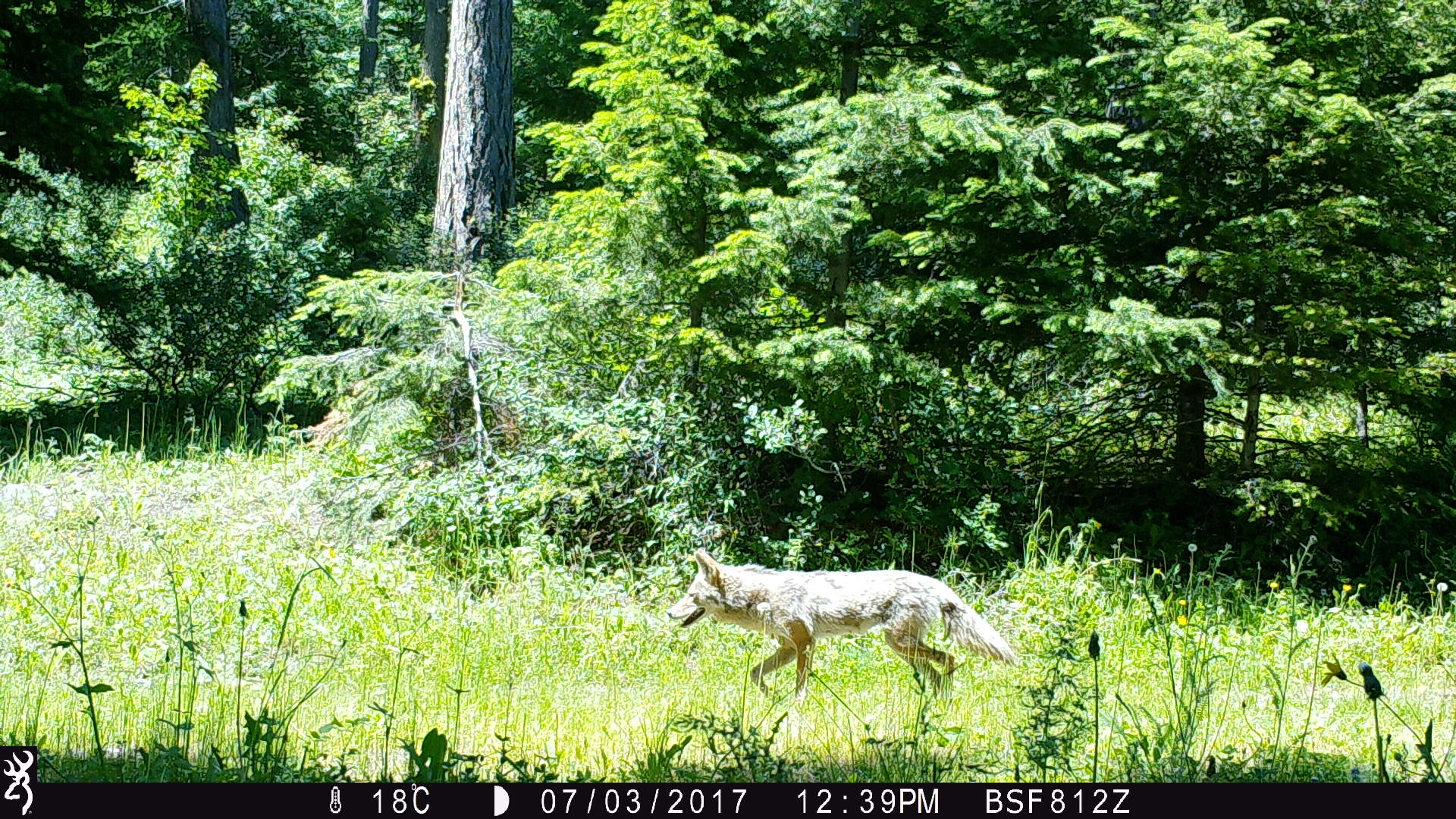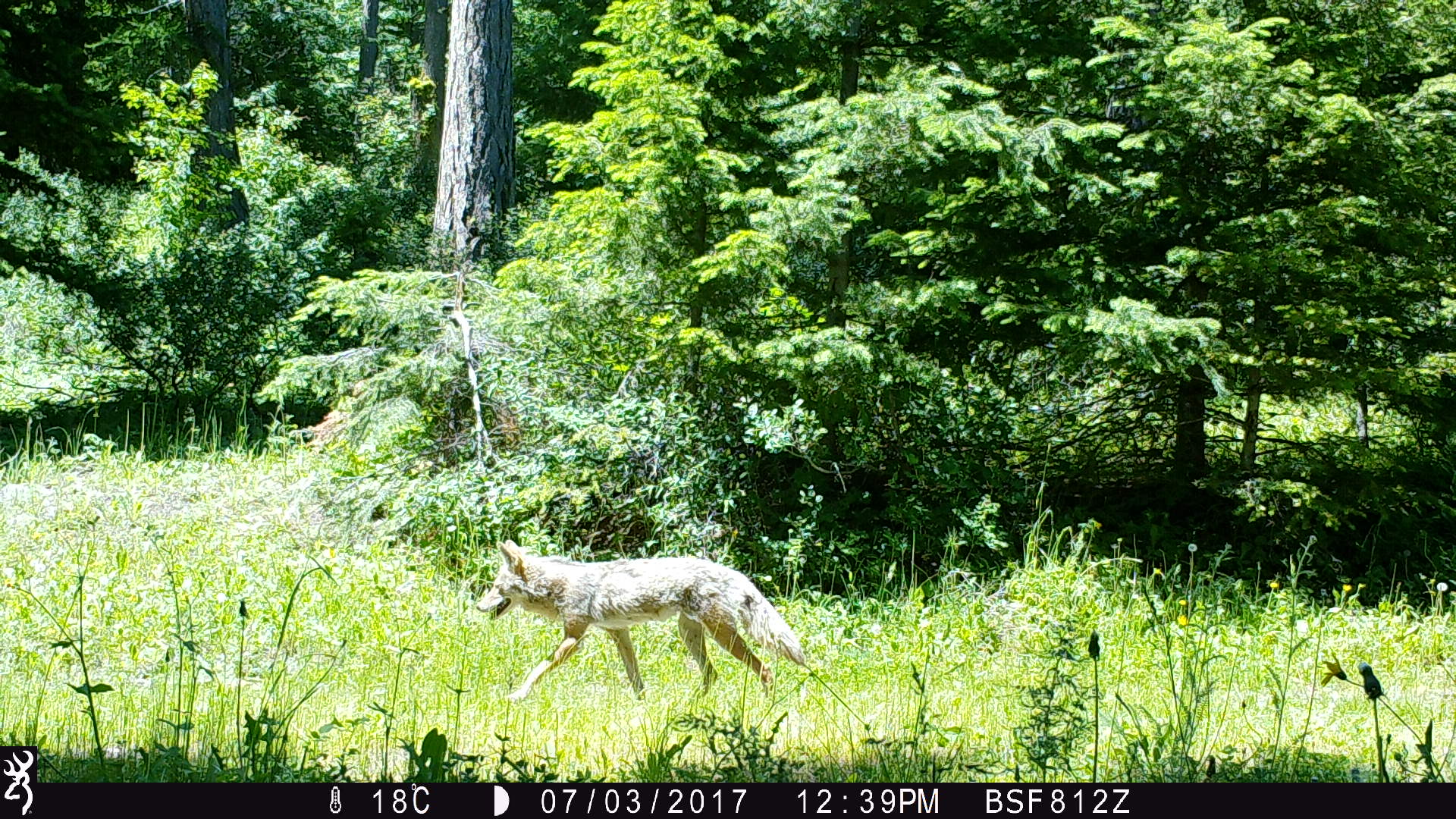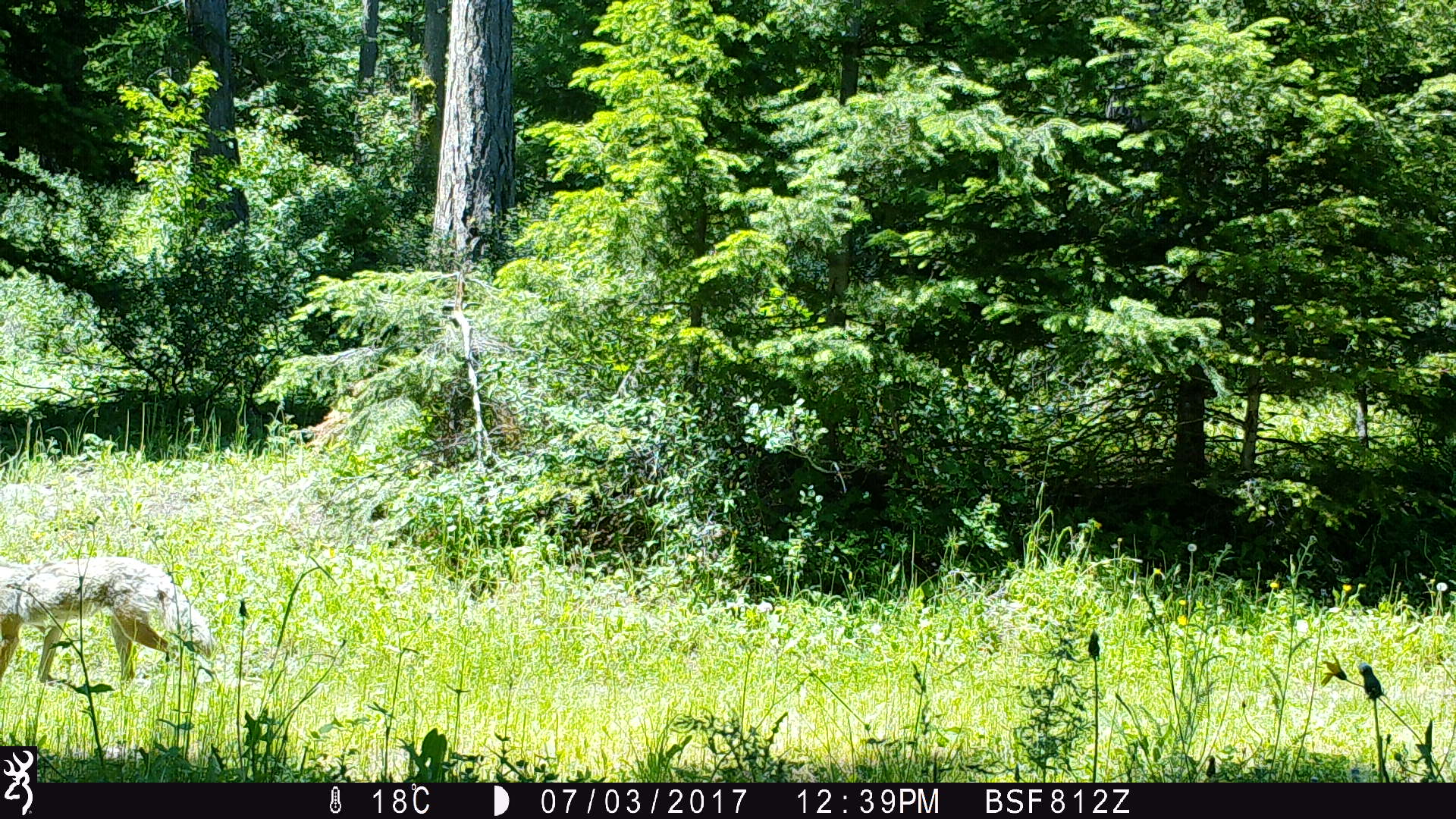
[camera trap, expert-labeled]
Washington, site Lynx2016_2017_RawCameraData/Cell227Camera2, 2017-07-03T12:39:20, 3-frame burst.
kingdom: Animalia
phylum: Chordata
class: Mammalia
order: Carnivora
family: Canidae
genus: Canis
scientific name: Canis latrans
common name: coyote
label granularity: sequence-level